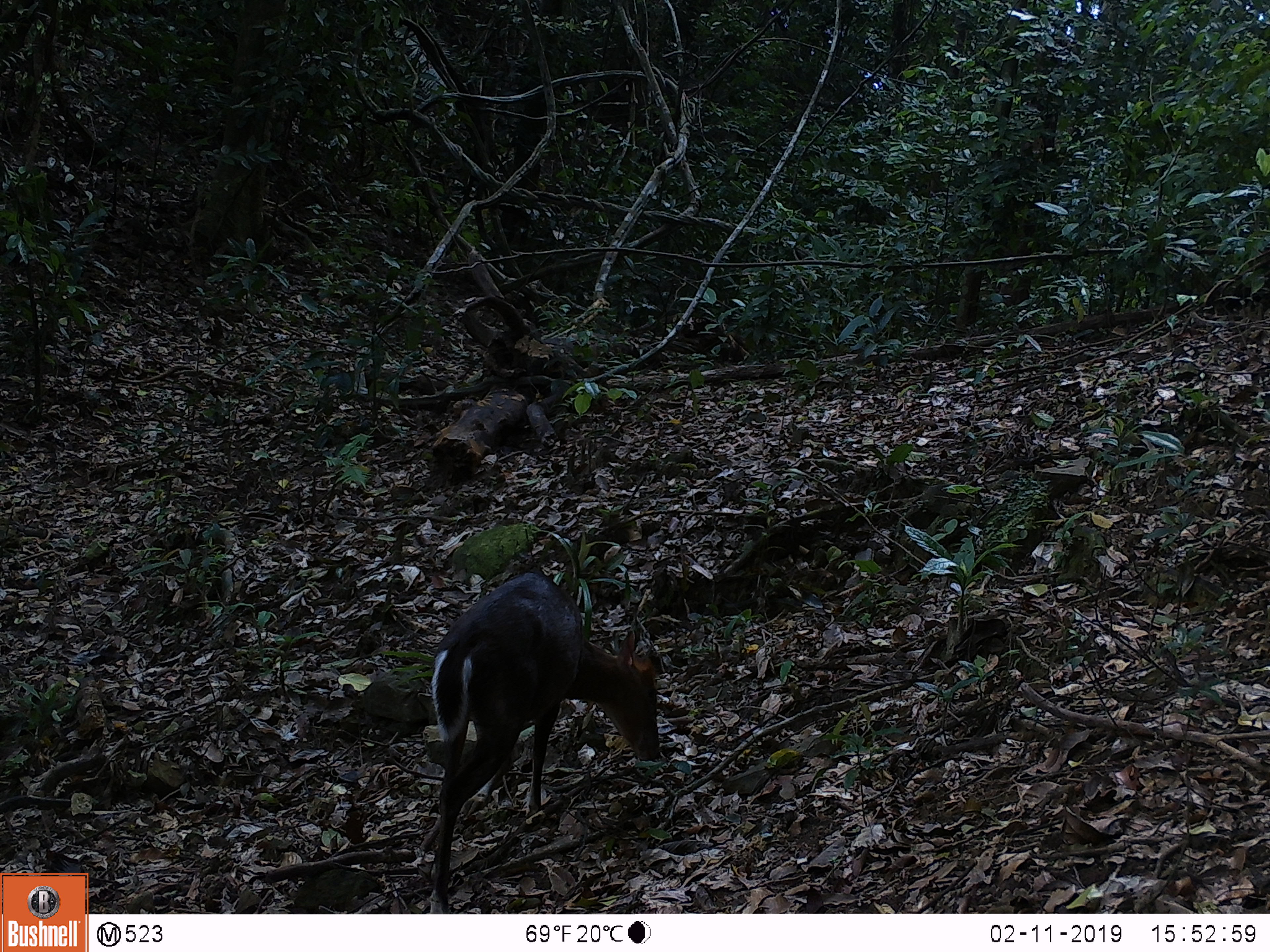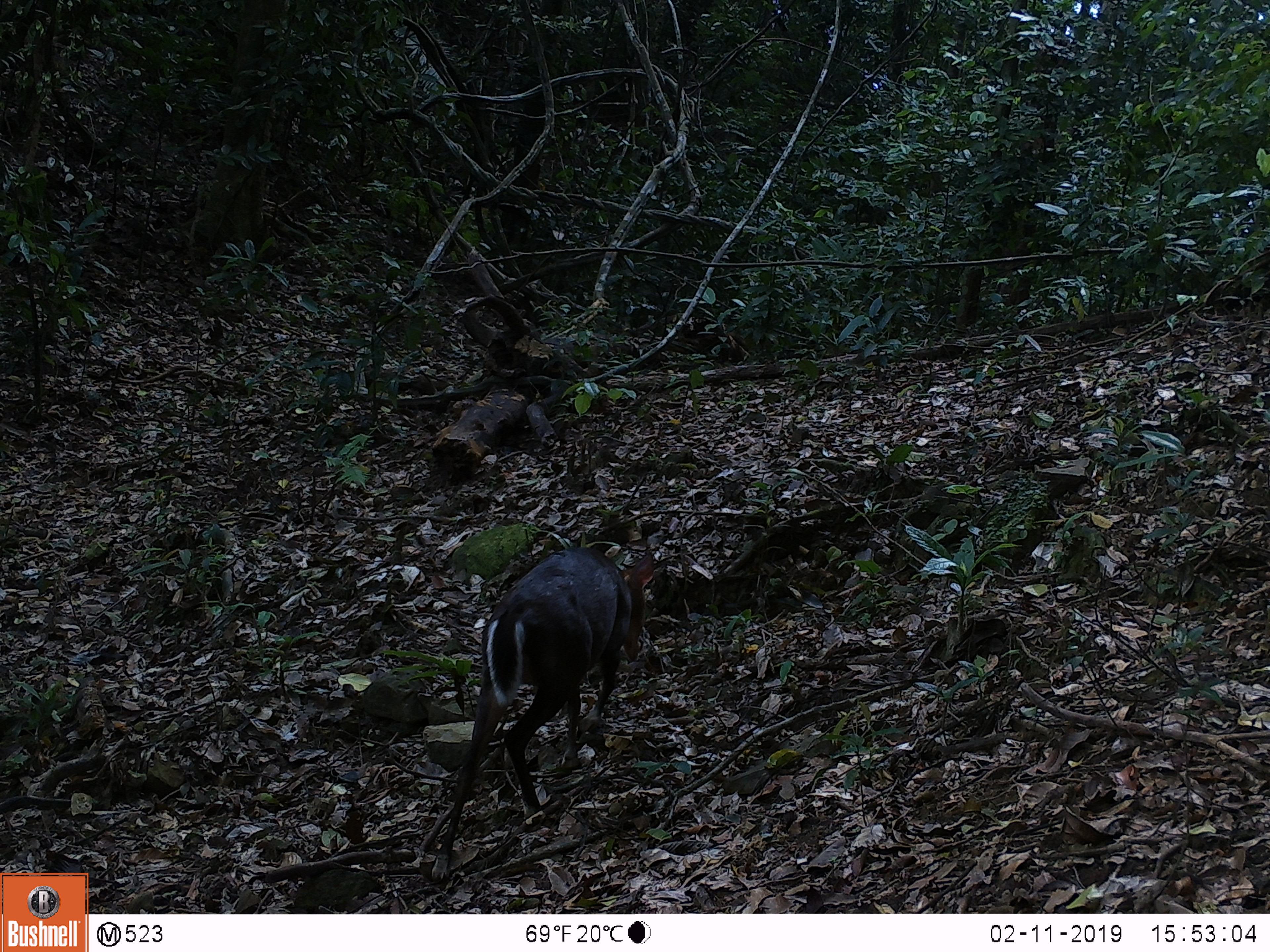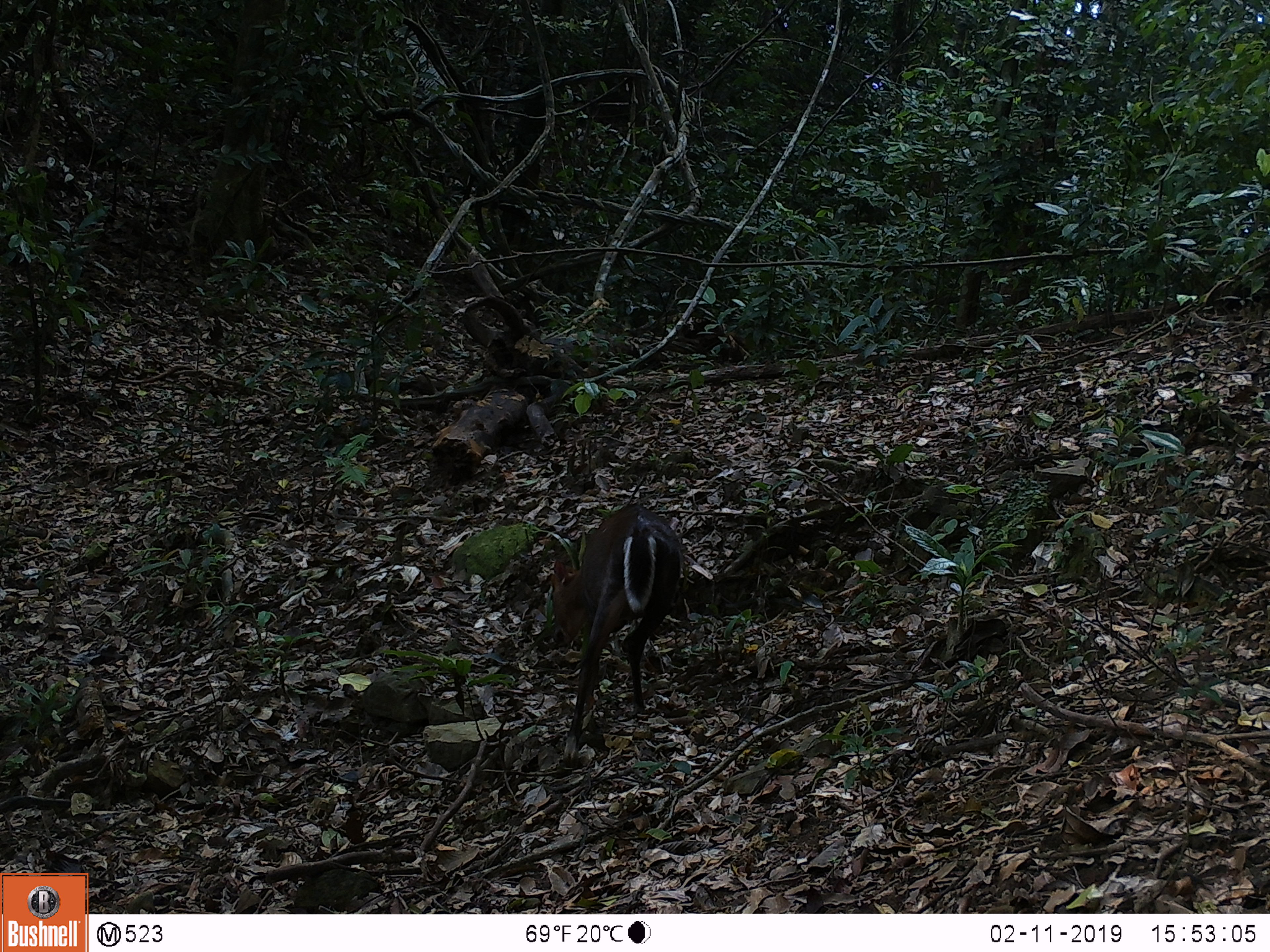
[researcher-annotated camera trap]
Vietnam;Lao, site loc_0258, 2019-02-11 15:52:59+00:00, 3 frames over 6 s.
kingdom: Animalia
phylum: Chordata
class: Mammalia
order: Artiodactyla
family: Cervidae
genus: Muntiacus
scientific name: Muntiacus rooseveltorum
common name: roosevelt's muntjac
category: roosevelts muntjac group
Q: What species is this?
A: Roosevelts muntjac group (roosevelt's muntjac) (Muntiacus rooseveltorum).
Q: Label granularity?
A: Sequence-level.